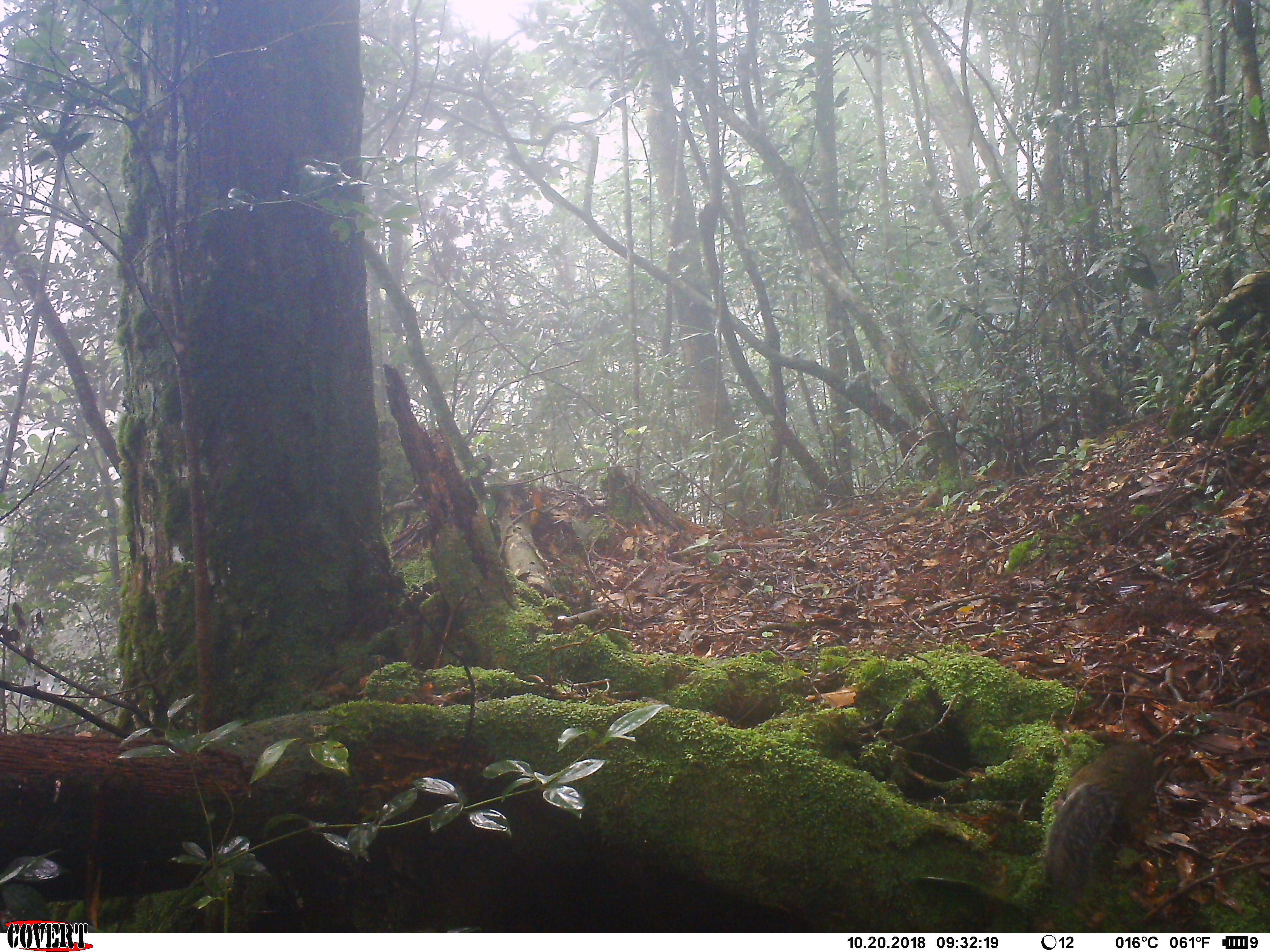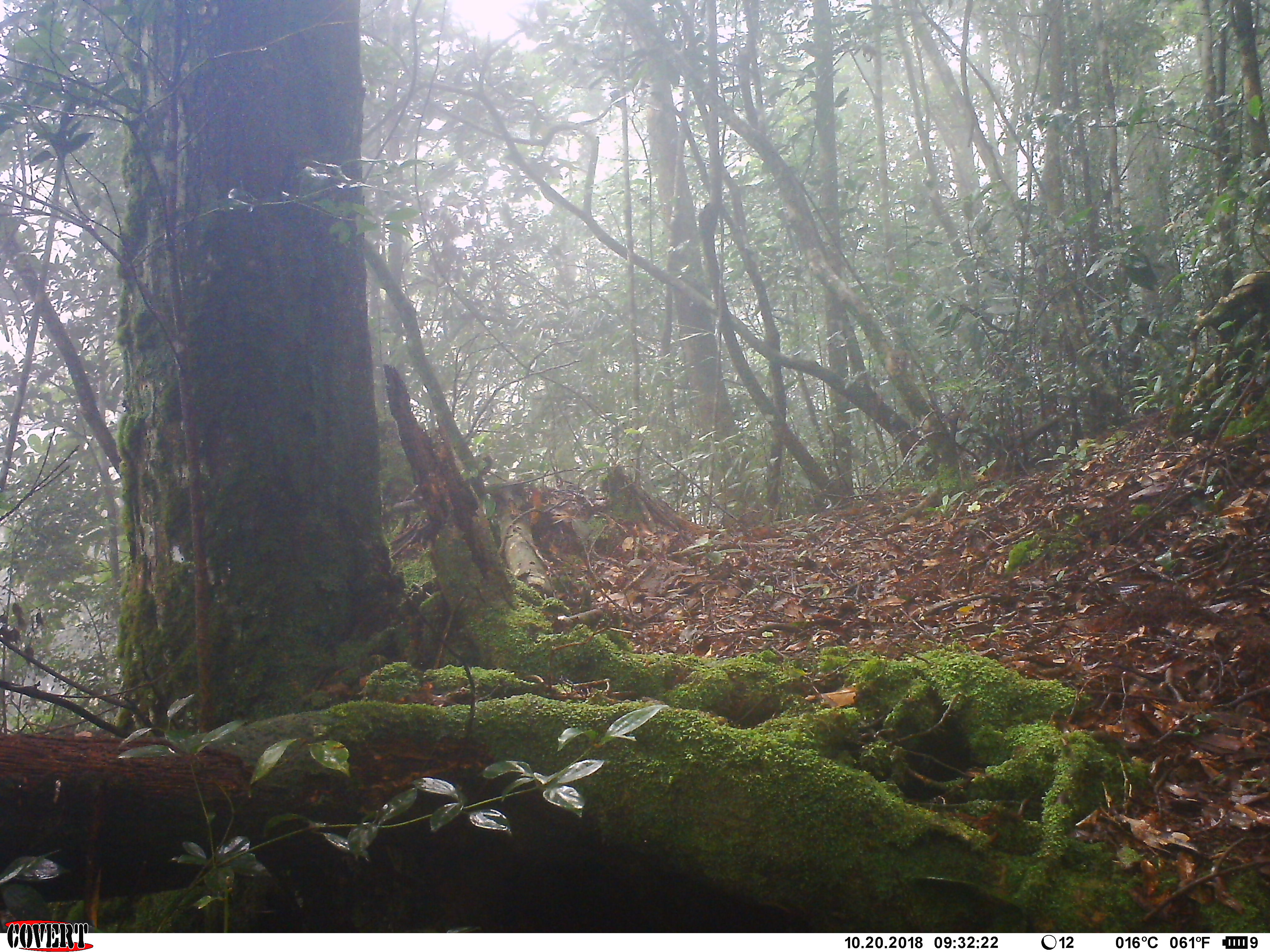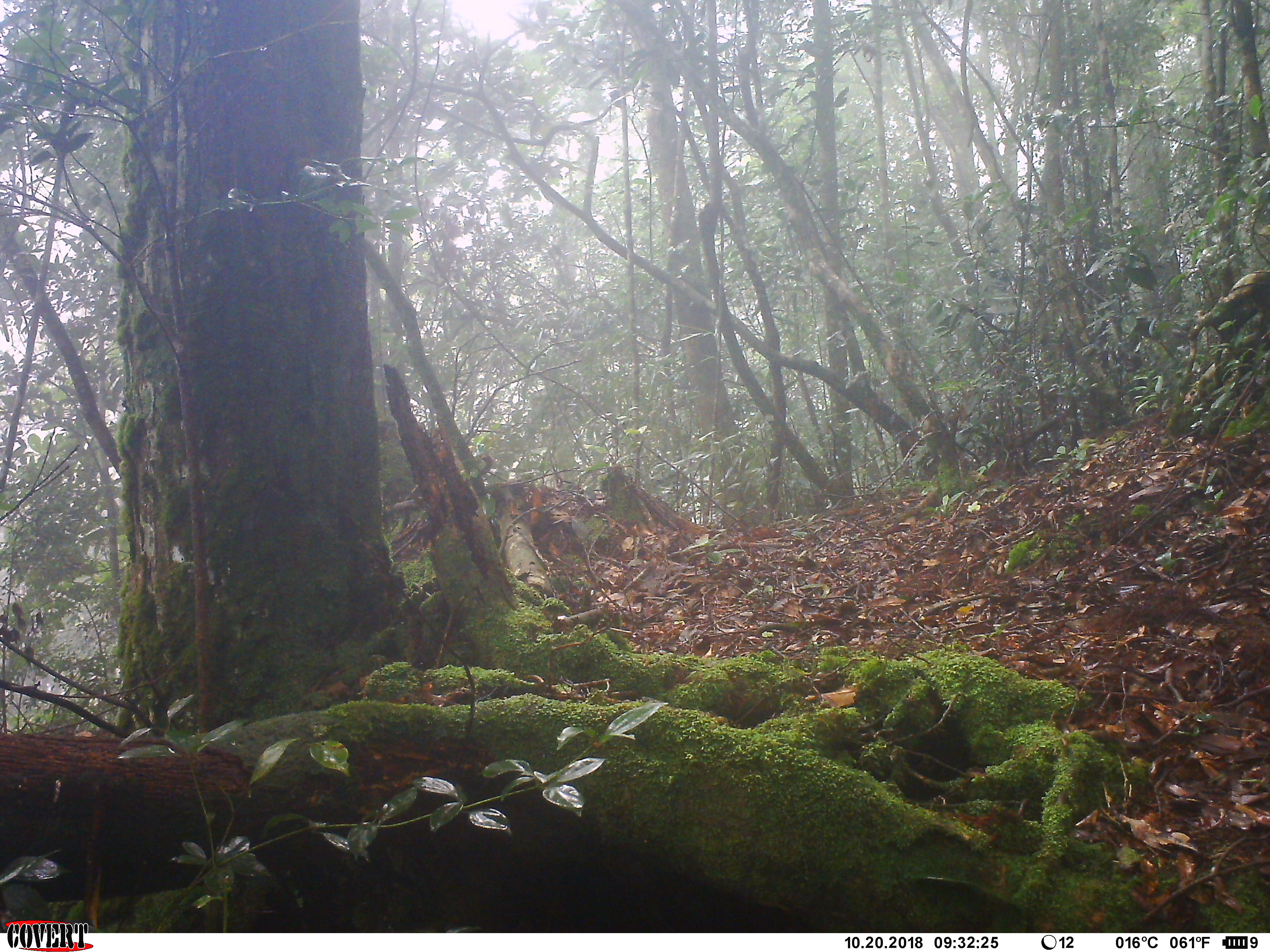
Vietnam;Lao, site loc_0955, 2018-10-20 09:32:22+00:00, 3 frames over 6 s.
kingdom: Animalia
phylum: Chordata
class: Mammalia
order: Rodentia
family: Sciuridae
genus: Dremomys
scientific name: Dremomys rufigenis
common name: red-cheeked squirrel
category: red cheeked squirrel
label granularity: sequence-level